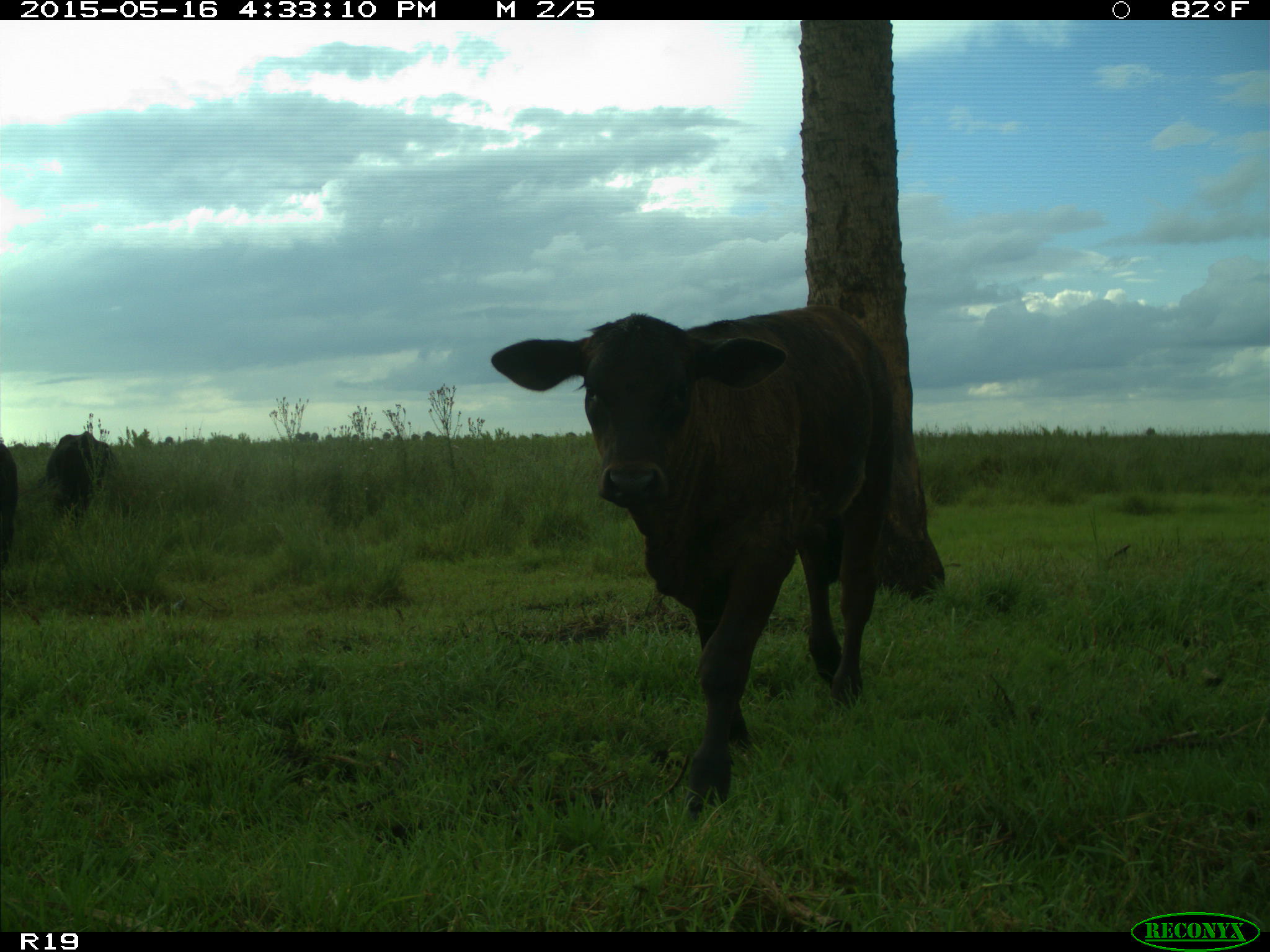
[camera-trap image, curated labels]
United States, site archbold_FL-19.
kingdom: Animalia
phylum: Chordata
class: Mammalia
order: Artiodactyla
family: Bovidae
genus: Bos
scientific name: Bos taurus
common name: domestic cow